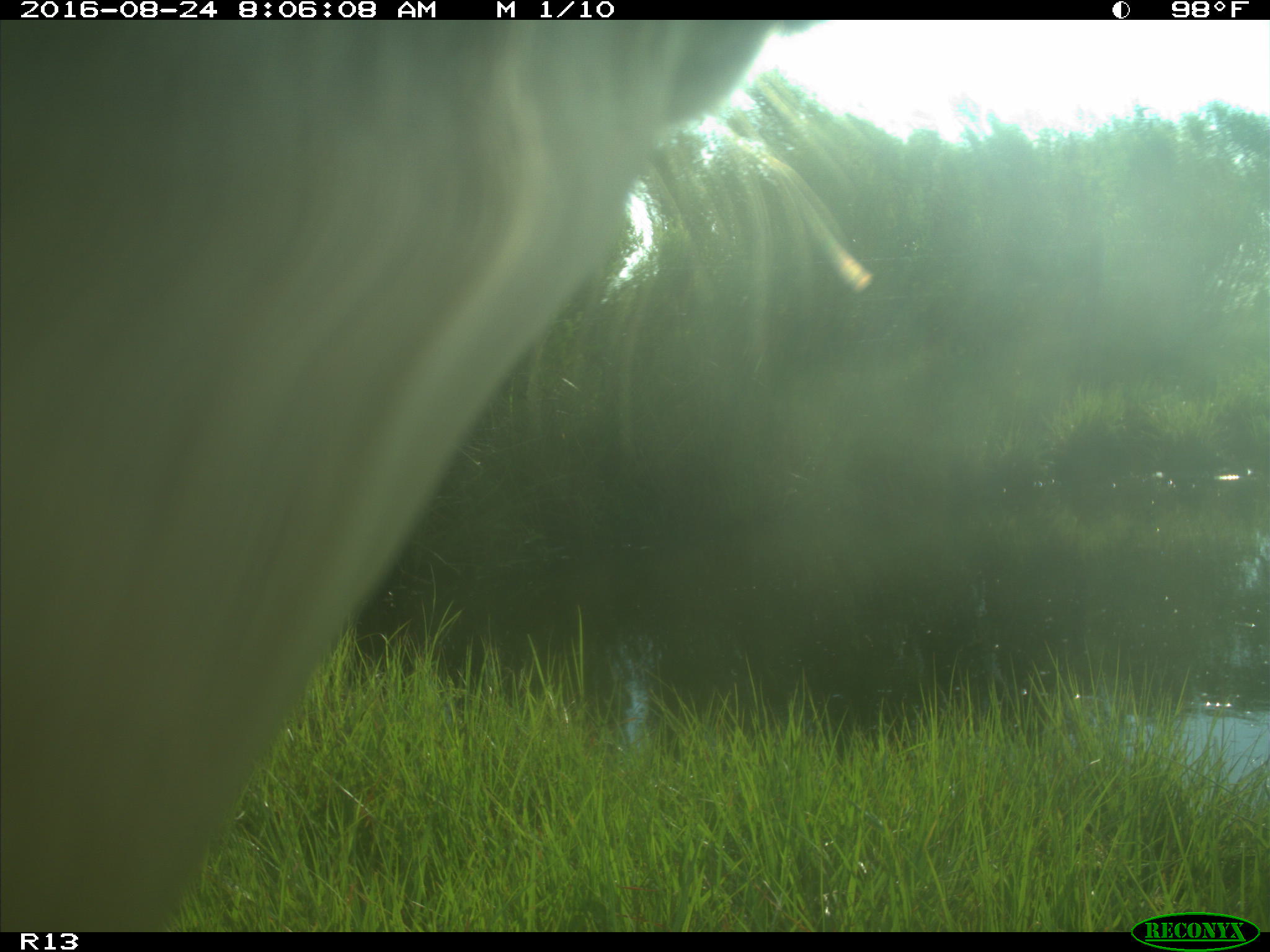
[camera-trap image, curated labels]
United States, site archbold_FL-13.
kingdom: Animalia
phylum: Chordata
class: Mammalia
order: Artiodactyla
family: Bovidae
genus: Bos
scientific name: Bos taurus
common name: domestic cow